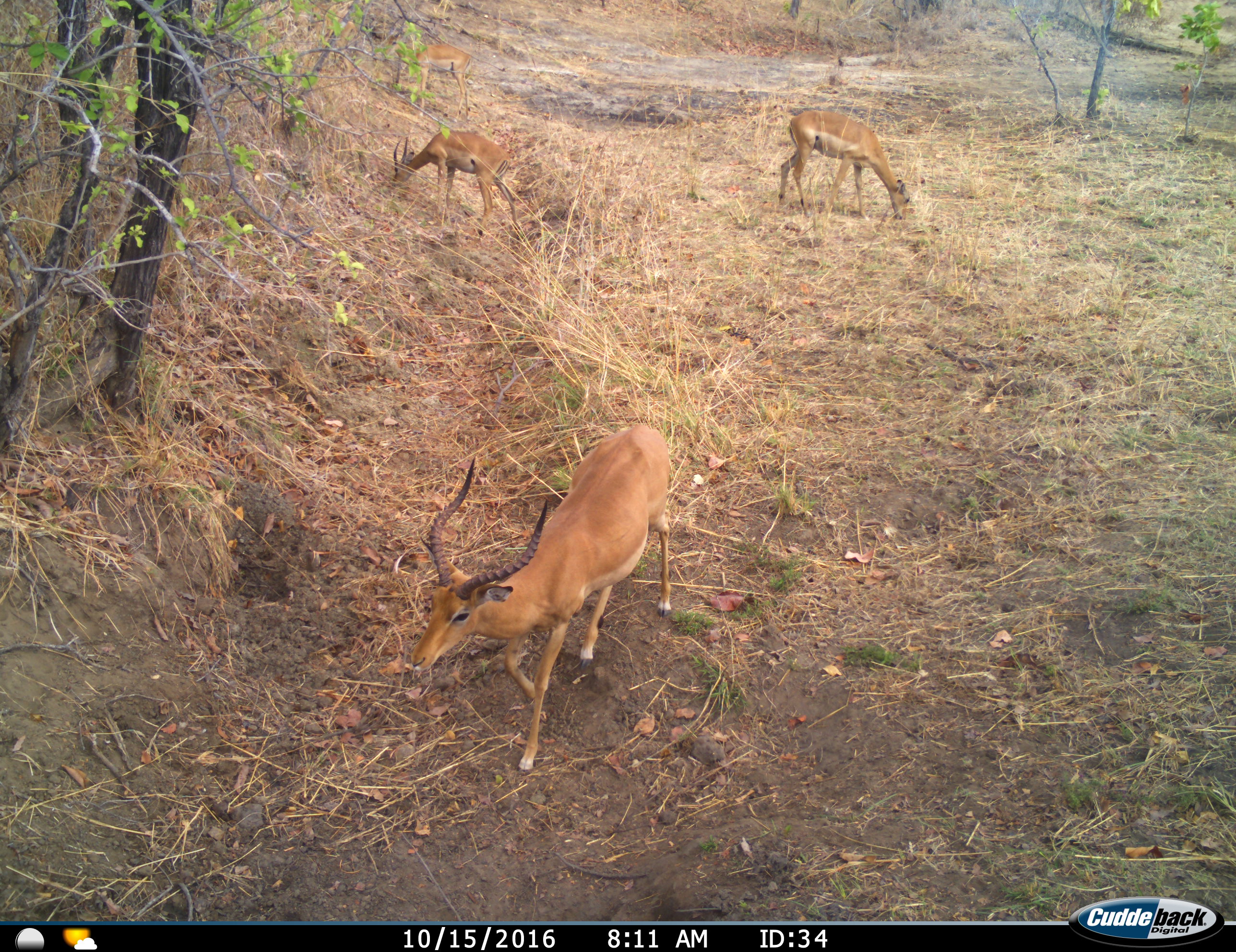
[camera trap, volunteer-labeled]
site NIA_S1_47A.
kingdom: Animalia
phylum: Chordata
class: Mammalia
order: Artiodactyla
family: Bovidae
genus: Aepyceros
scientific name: Aepyceros melampus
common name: impala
Impala (Aepyceros melampus), count 4. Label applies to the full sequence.